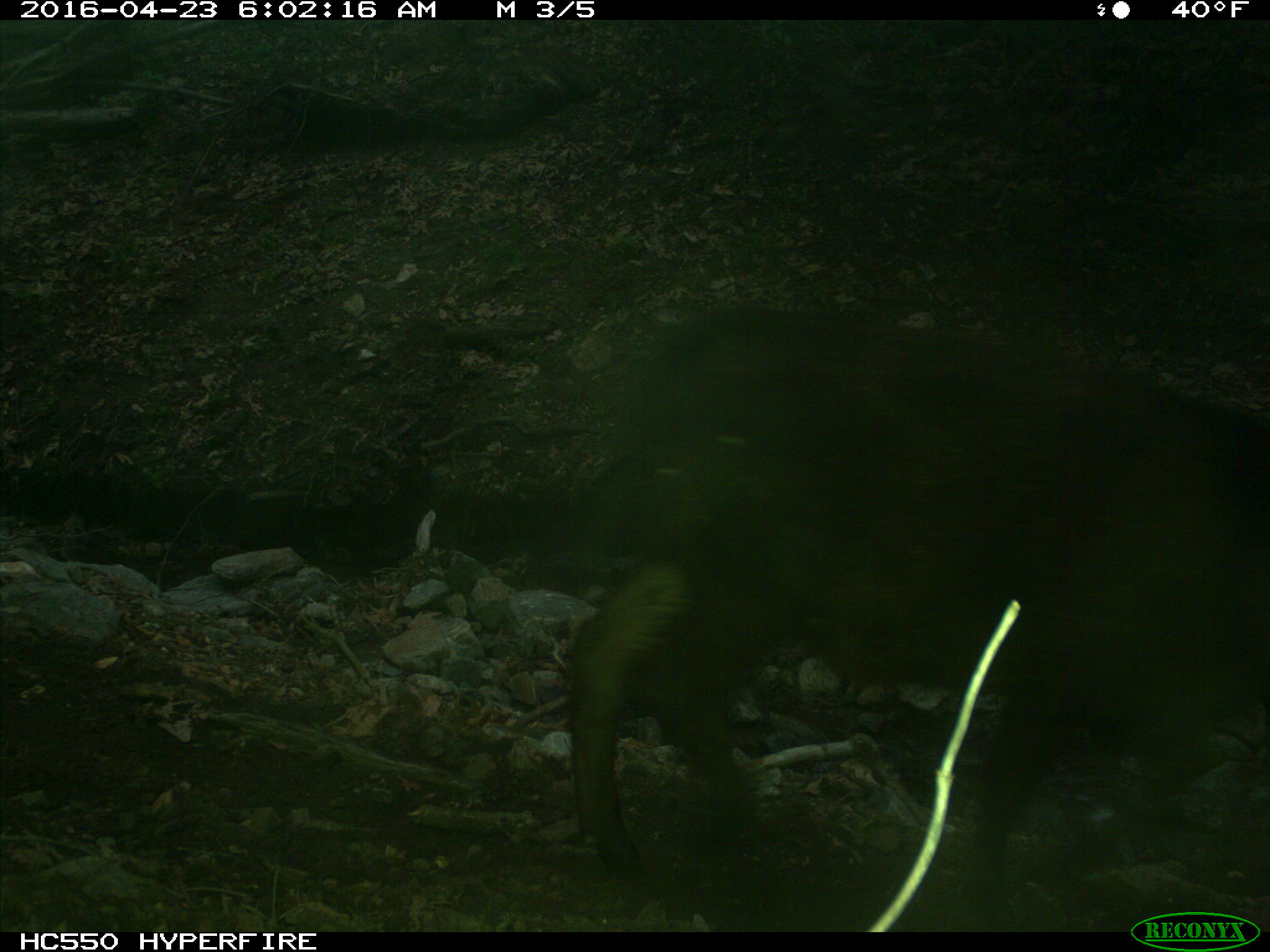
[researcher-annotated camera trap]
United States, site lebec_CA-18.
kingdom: Animalia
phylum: Chordata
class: Mammalia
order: Artiodactyla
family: Bovidae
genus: Bos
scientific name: Bos taurus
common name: domestic cow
Bos taurus (domestic cow).